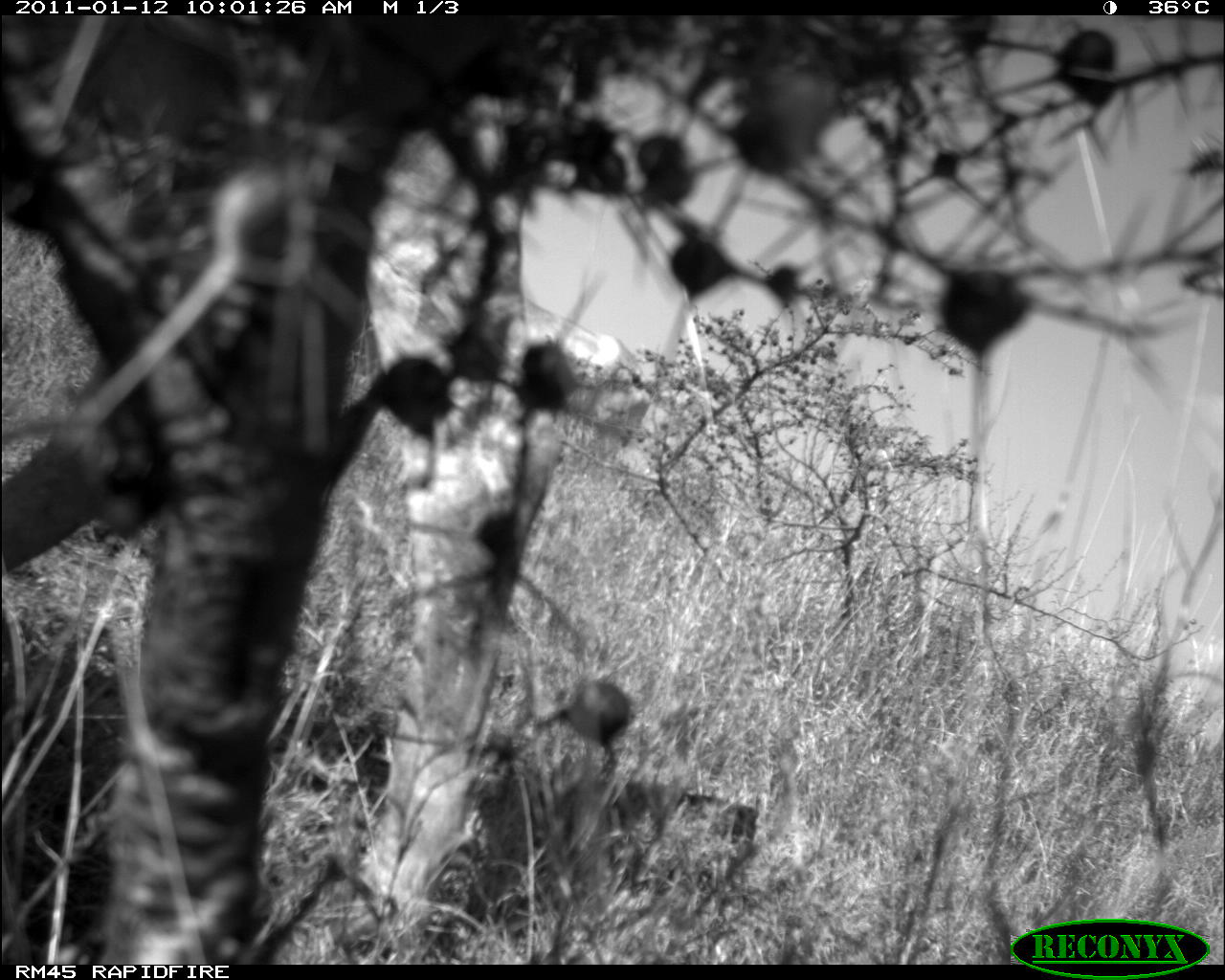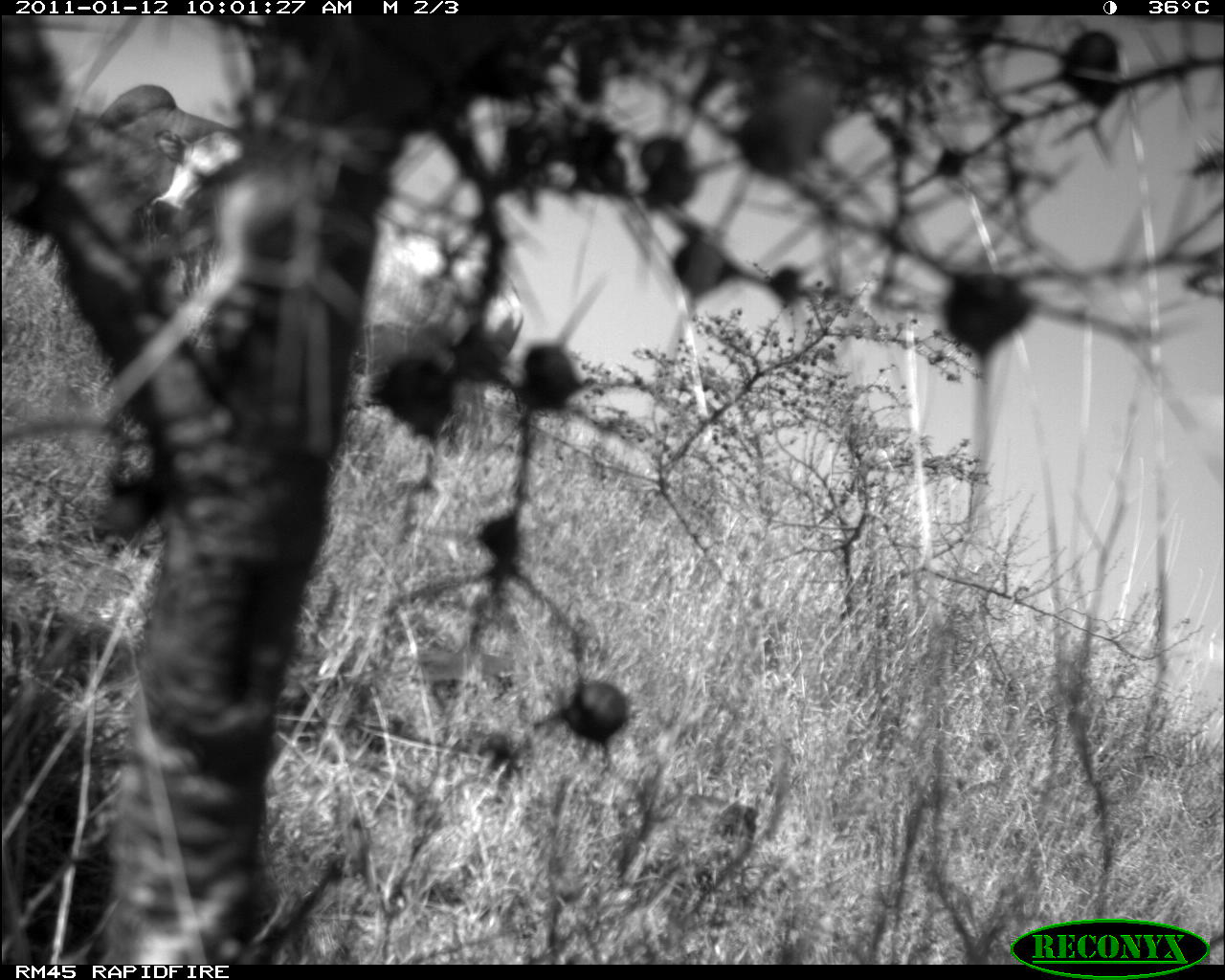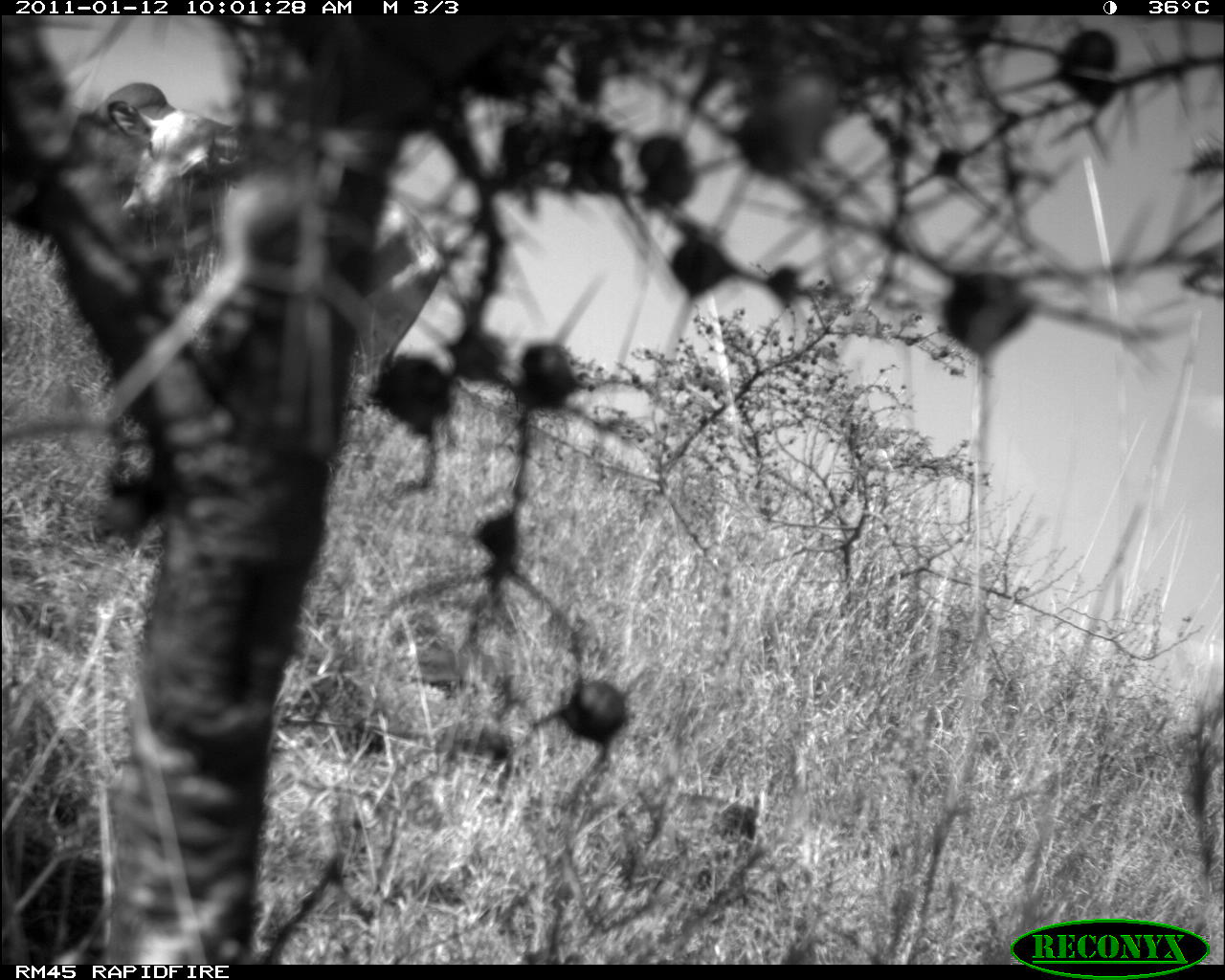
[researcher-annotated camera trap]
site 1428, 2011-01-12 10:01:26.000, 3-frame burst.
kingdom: Animalia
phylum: Chordata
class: Mammalia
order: Artiodactyla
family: Bovidae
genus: Bos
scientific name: Bos taurus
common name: domestic cattle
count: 1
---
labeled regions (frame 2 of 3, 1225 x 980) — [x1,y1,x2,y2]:
bos taurus: [142,123,530,500]; [5,82,243,279]